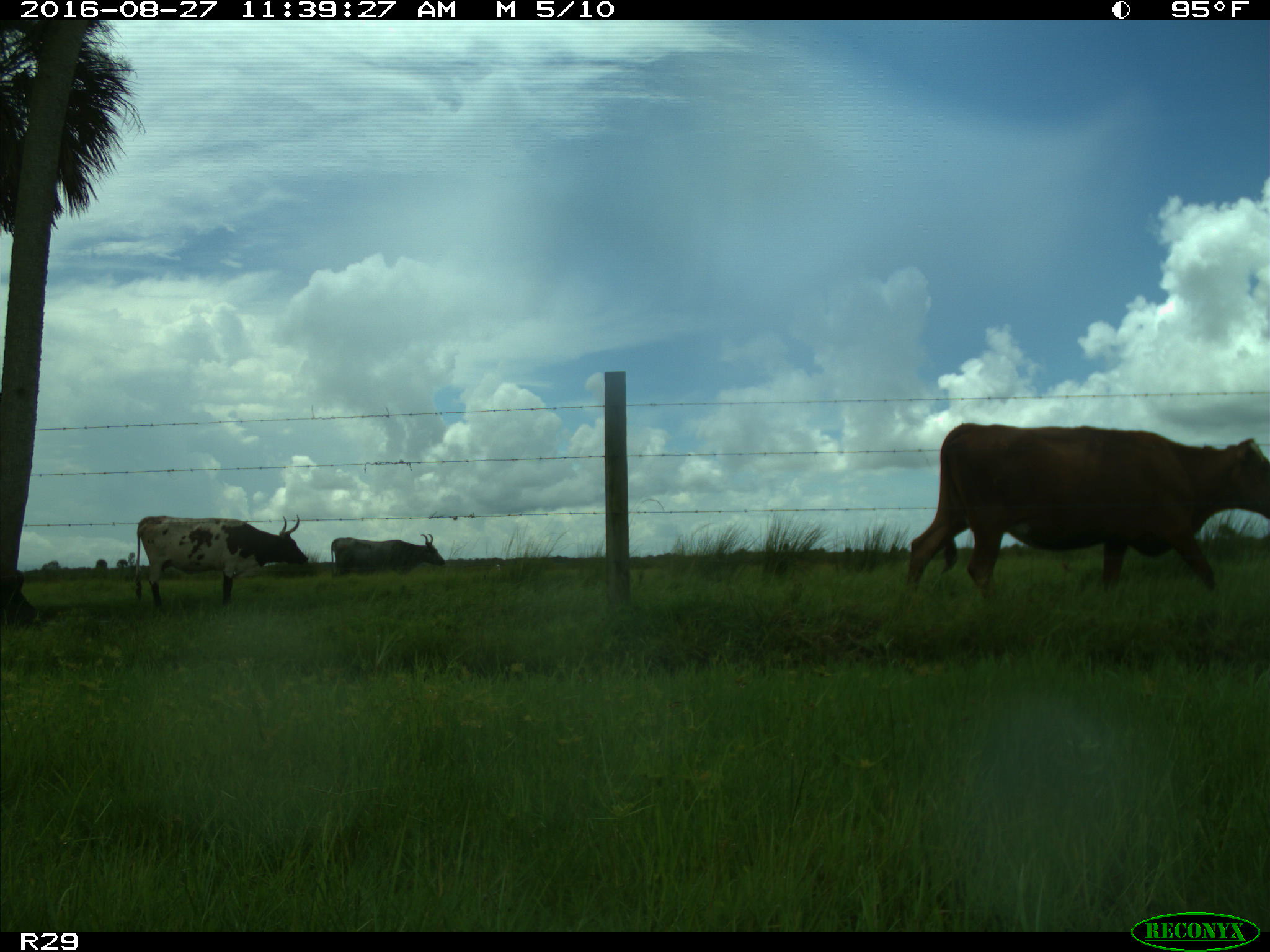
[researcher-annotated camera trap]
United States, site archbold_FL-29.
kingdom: Animalia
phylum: Chordata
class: Mammalia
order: Artiodactyla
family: Bovidae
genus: Bos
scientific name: Bos taurus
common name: domestic cow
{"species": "Bos taurus (domestic cow)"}